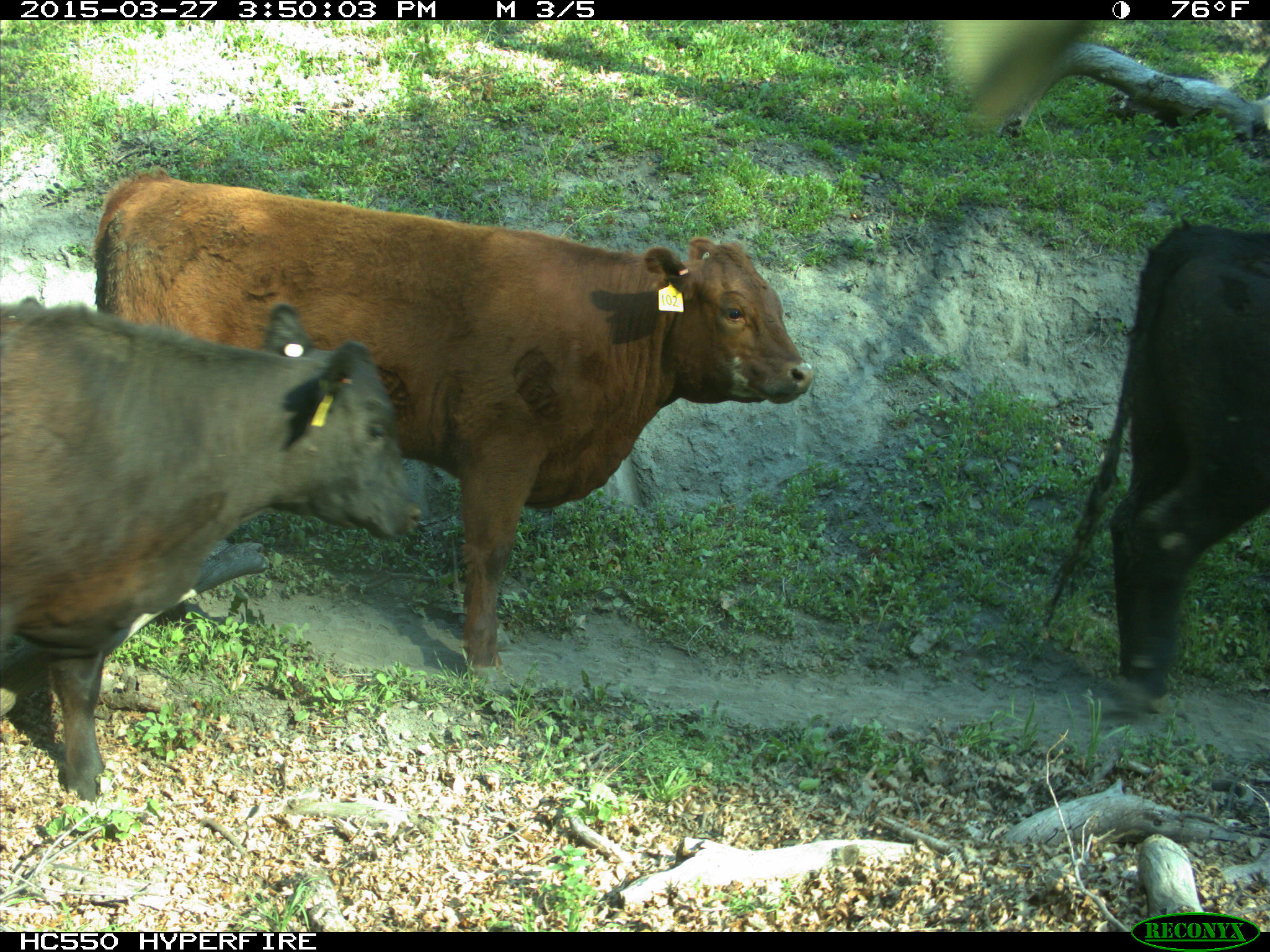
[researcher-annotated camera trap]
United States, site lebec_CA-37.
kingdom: Animalia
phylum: Chordata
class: Mammalia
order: Artiodactyla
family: Bovidae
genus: Bos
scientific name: Bos taurus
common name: domestic cow